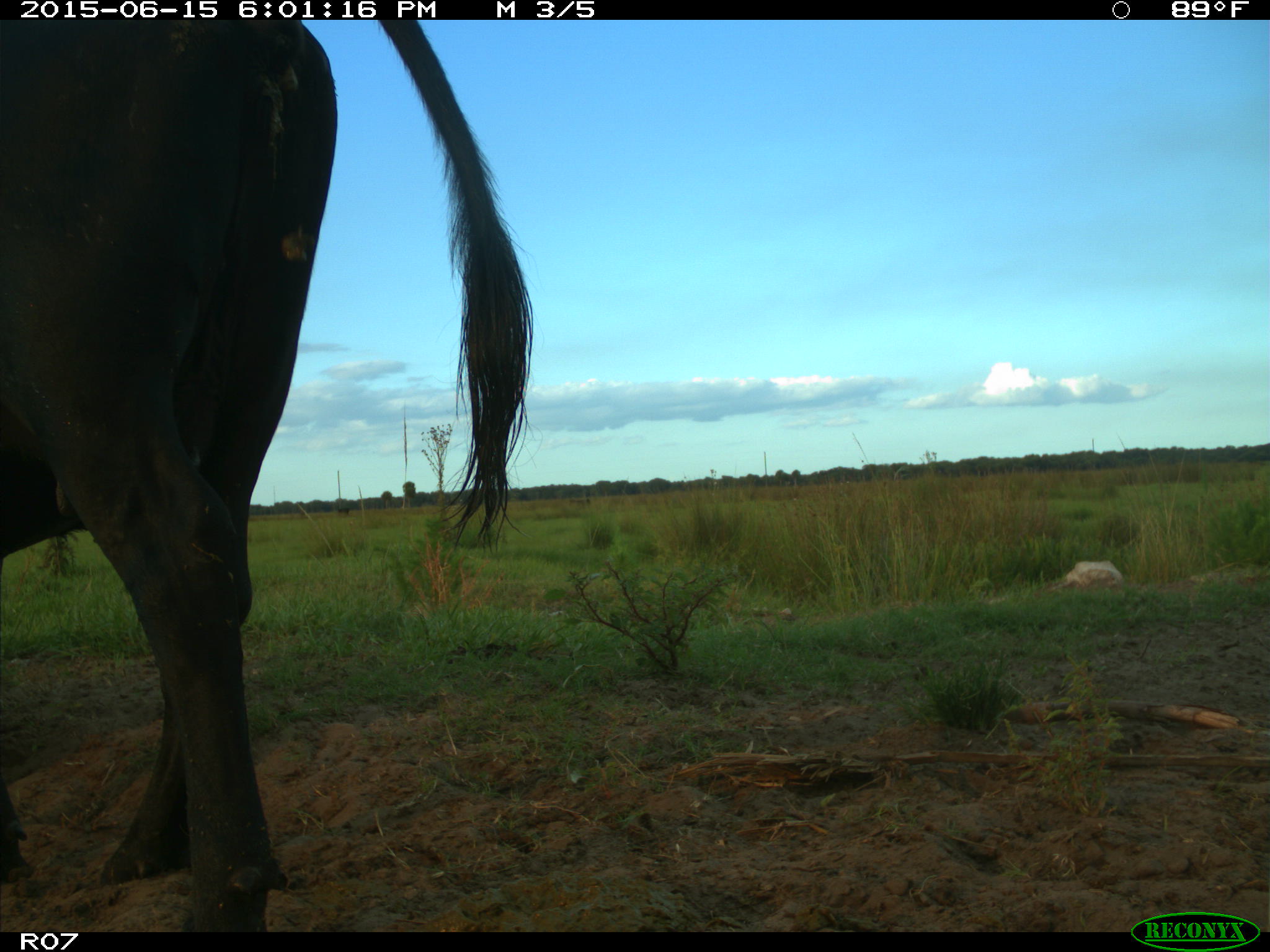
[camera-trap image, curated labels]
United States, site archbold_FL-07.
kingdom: Animalia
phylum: Chordata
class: Mammalia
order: Artiodactyla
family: Bovidae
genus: Bos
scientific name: Bos taurus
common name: domestic cow